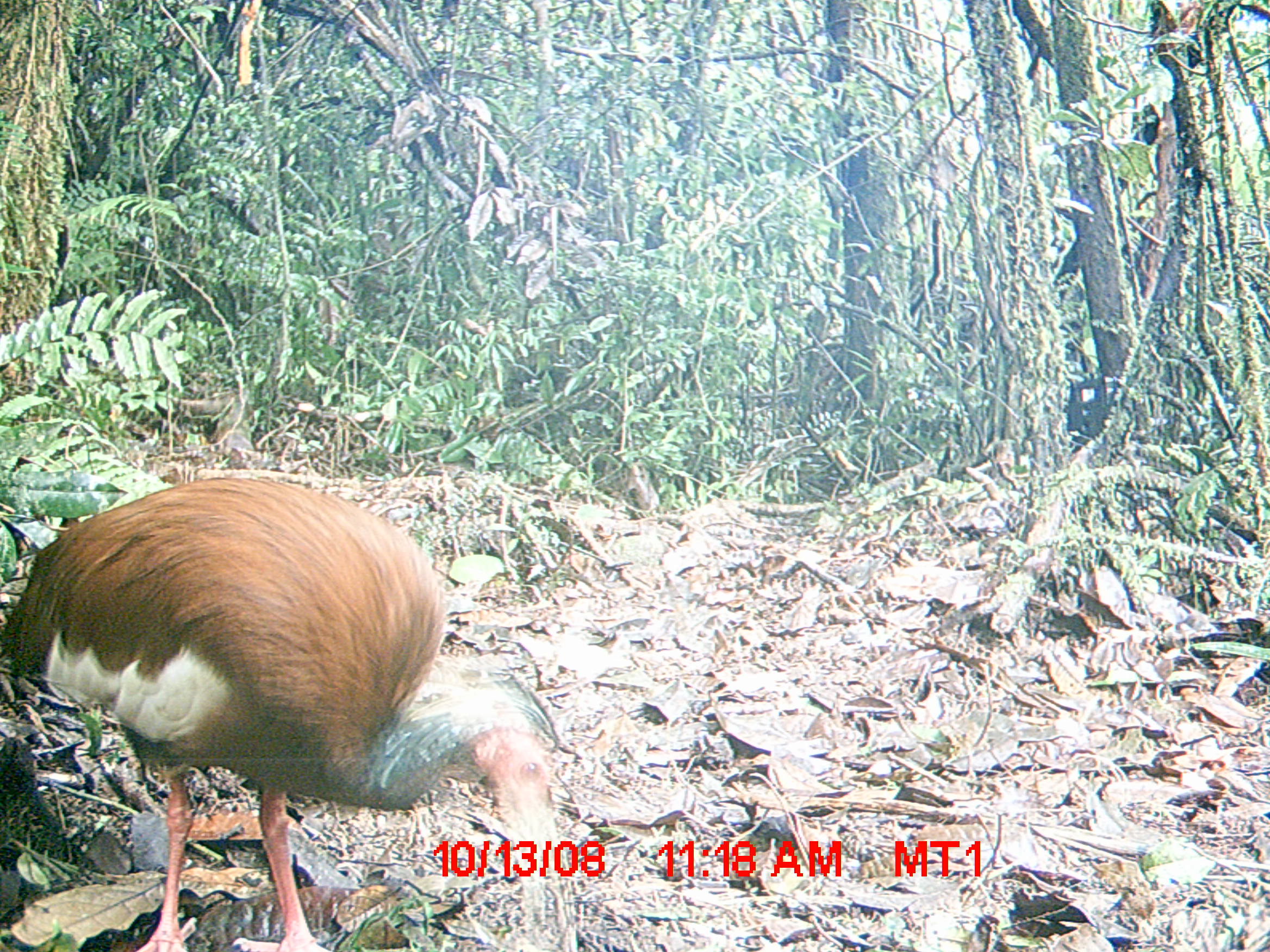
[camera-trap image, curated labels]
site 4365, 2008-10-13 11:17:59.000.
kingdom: Animalia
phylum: Chordata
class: Aves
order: Pelecaniformes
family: Threskiornithidae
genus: Lophotibis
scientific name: Lophotibis cristata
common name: madagascan ibis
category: lophotibis cristataa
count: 2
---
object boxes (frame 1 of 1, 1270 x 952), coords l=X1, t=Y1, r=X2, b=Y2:
lophotibis cristataa: l=0, t=473, r=554, b=952